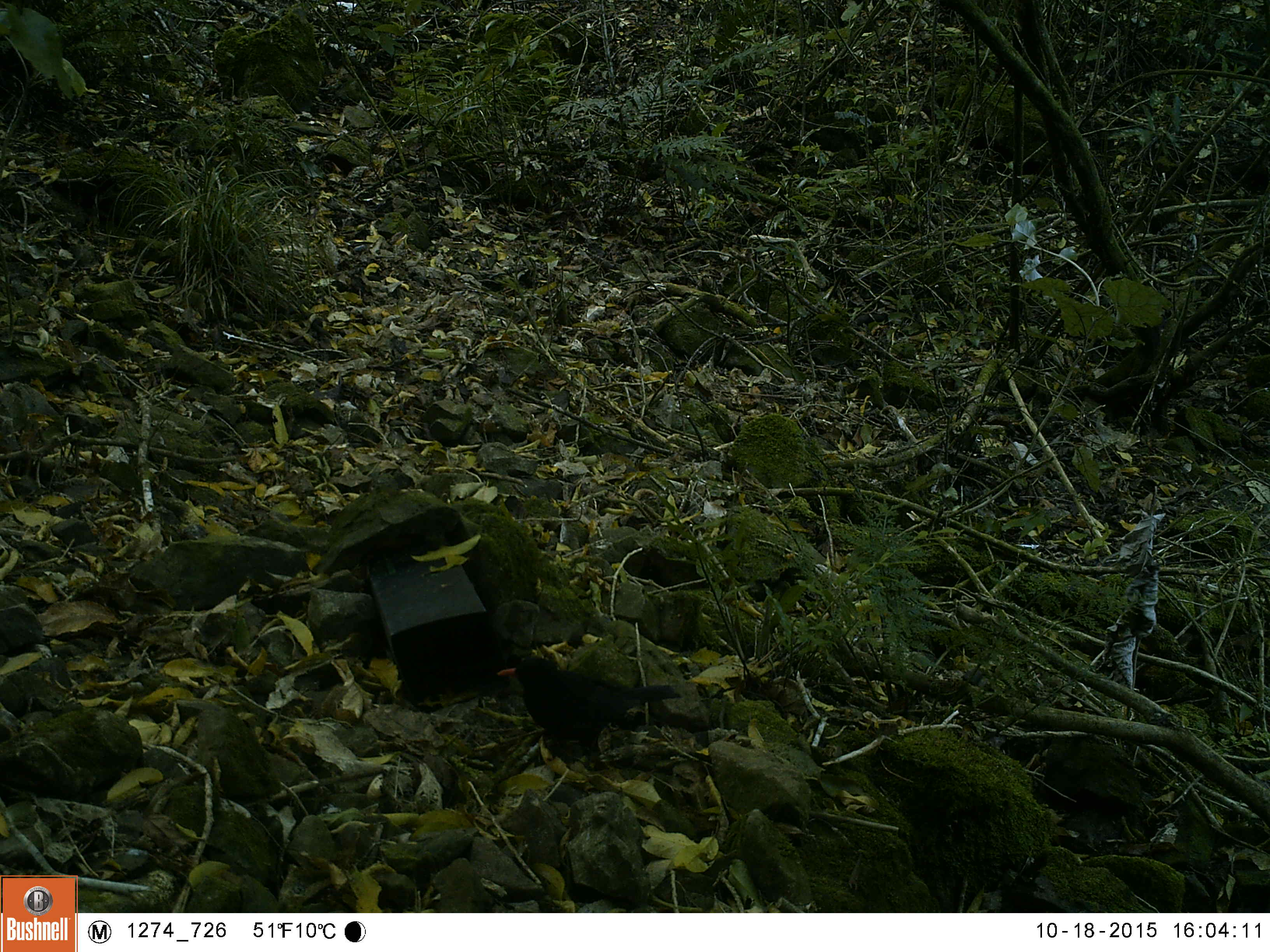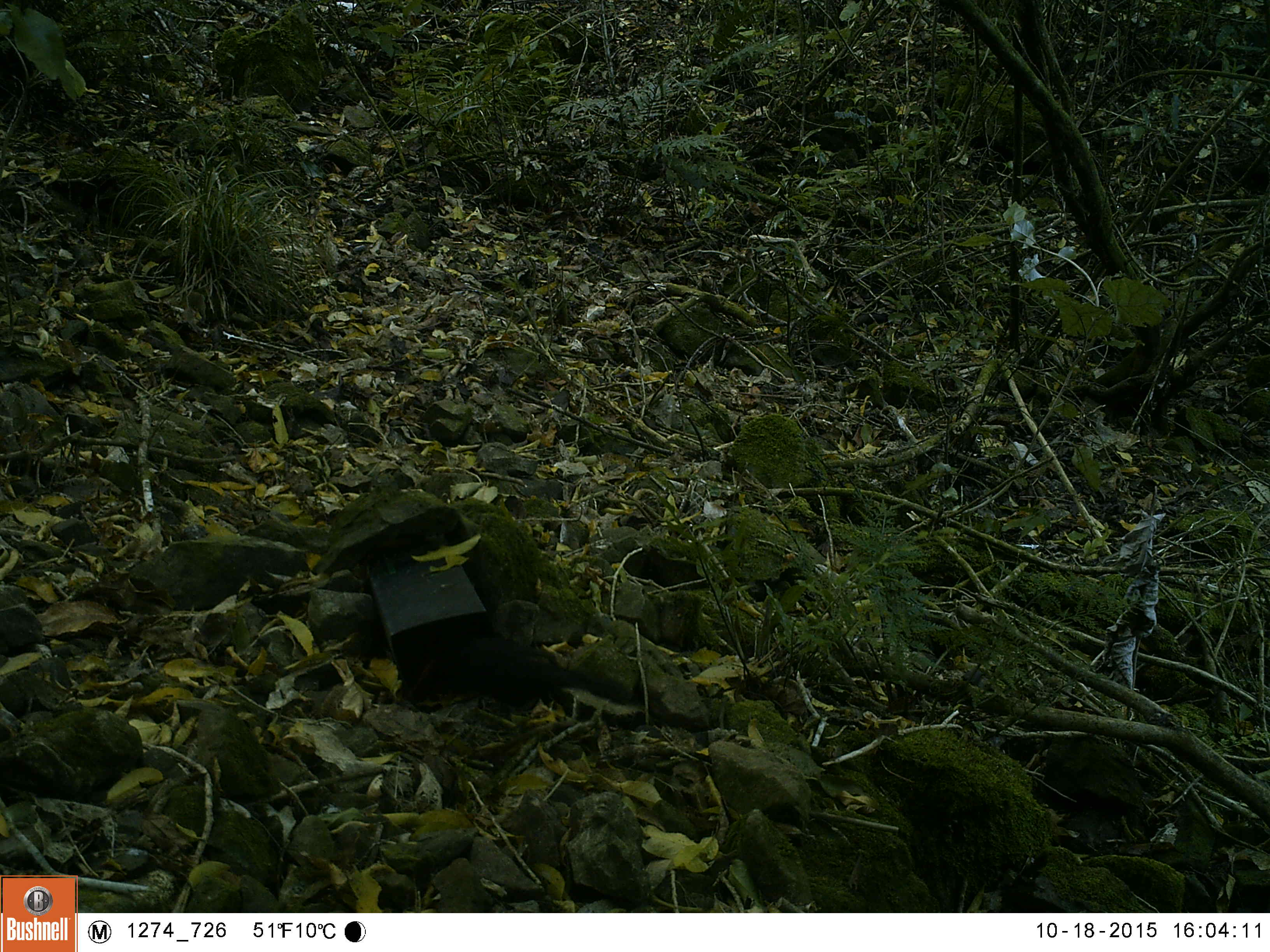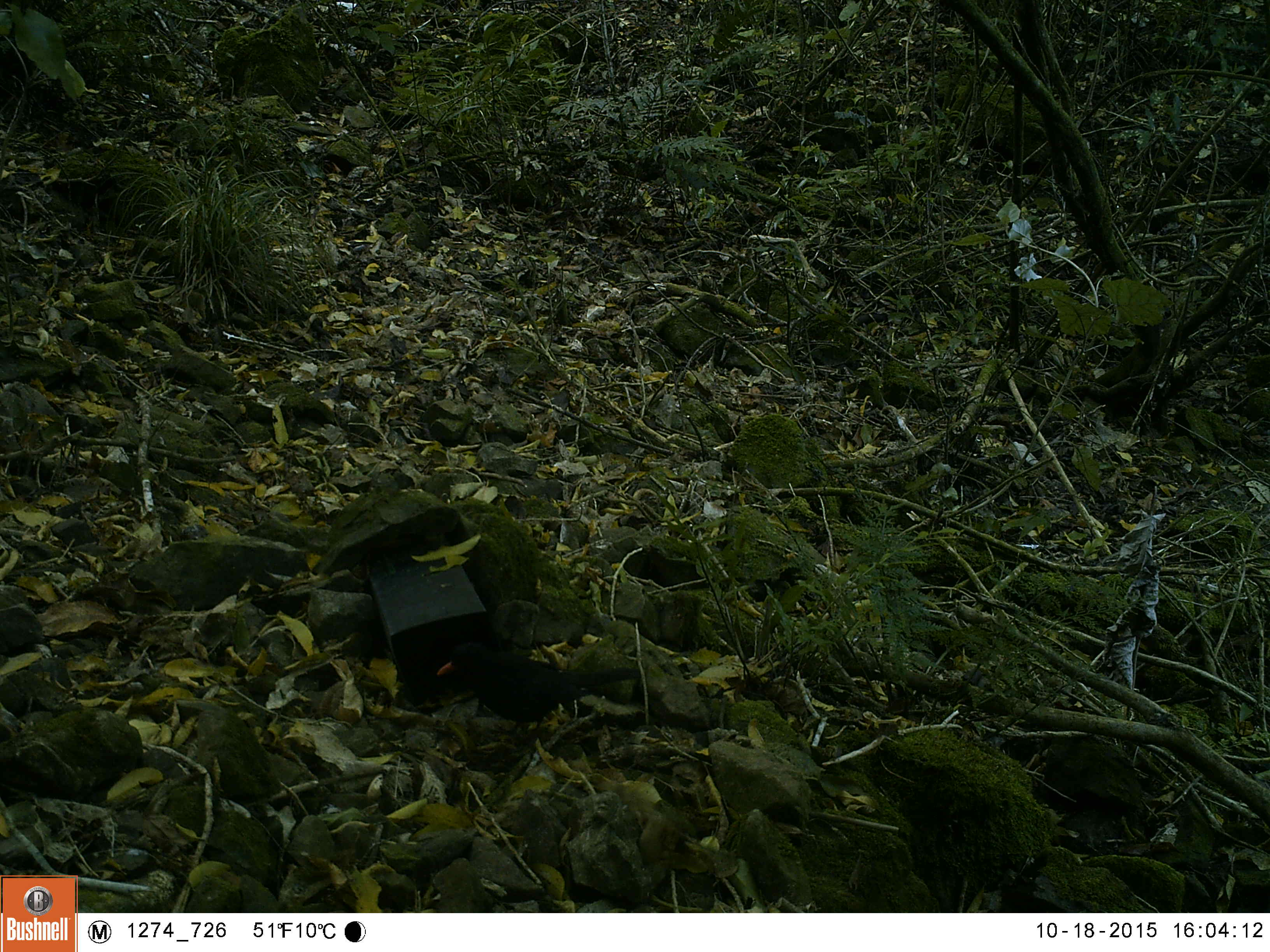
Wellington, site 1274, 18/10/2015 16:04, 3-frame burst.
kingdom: Animalia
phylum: Chordata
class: Aves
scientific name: Aves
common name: bird